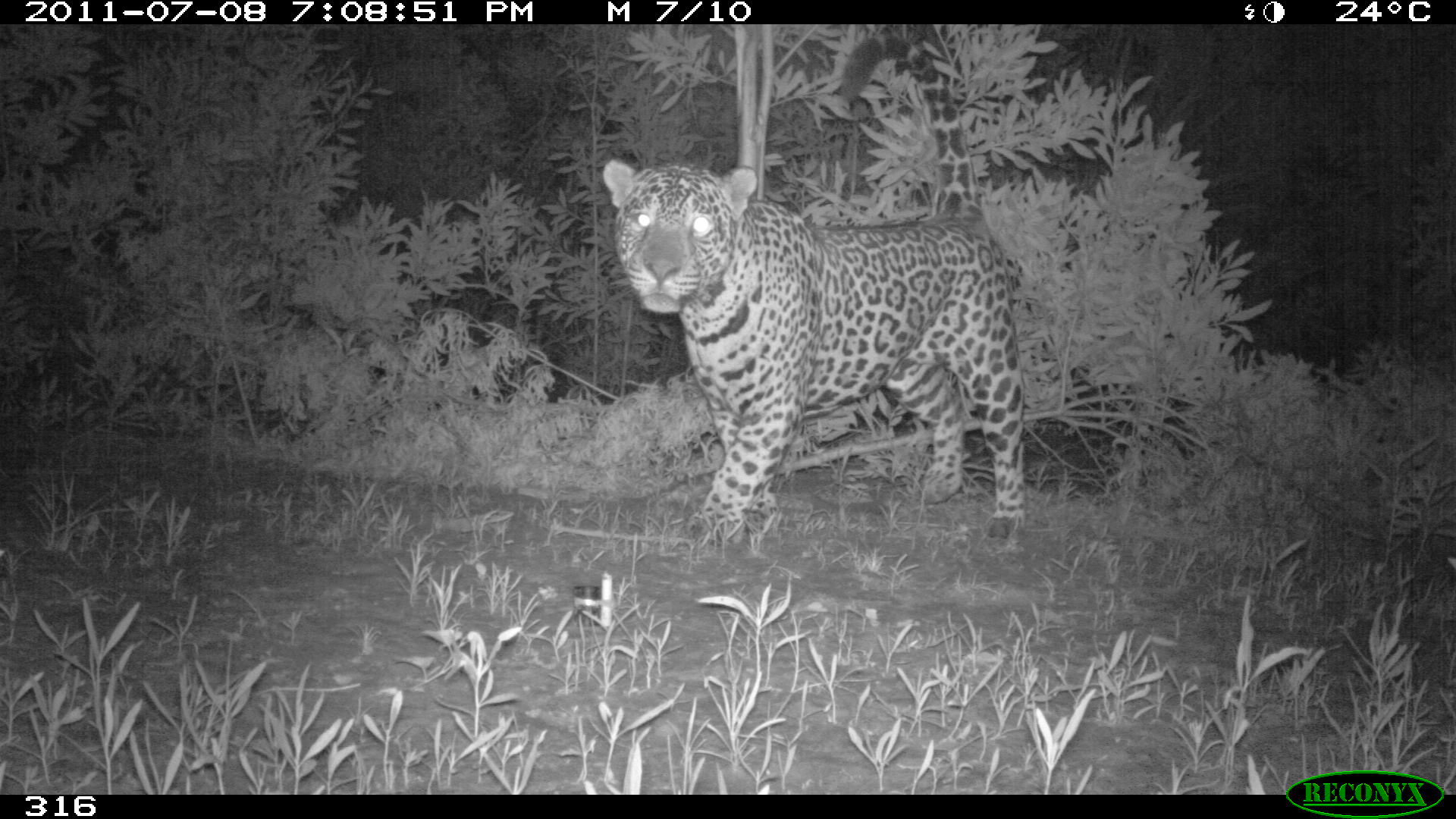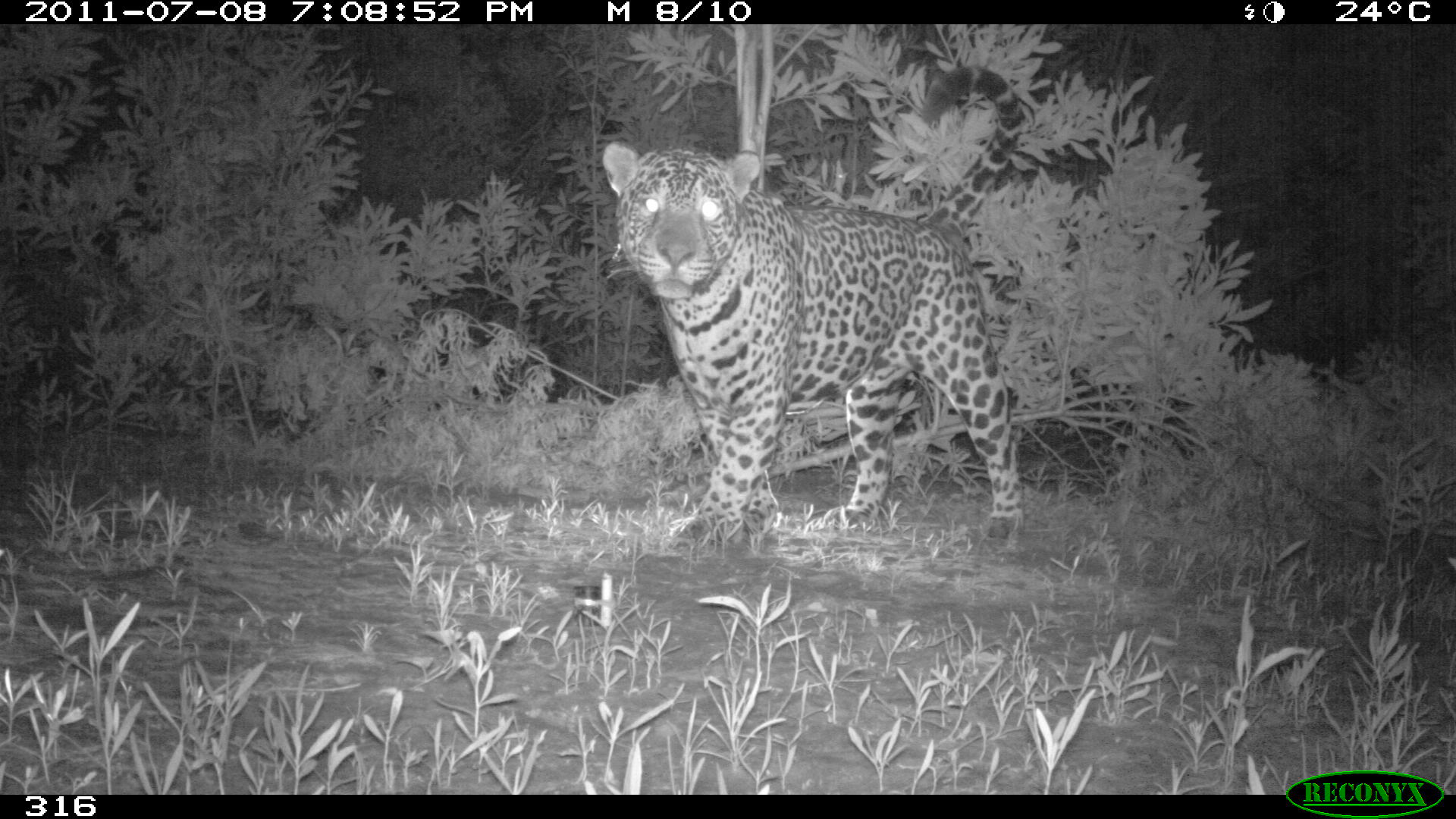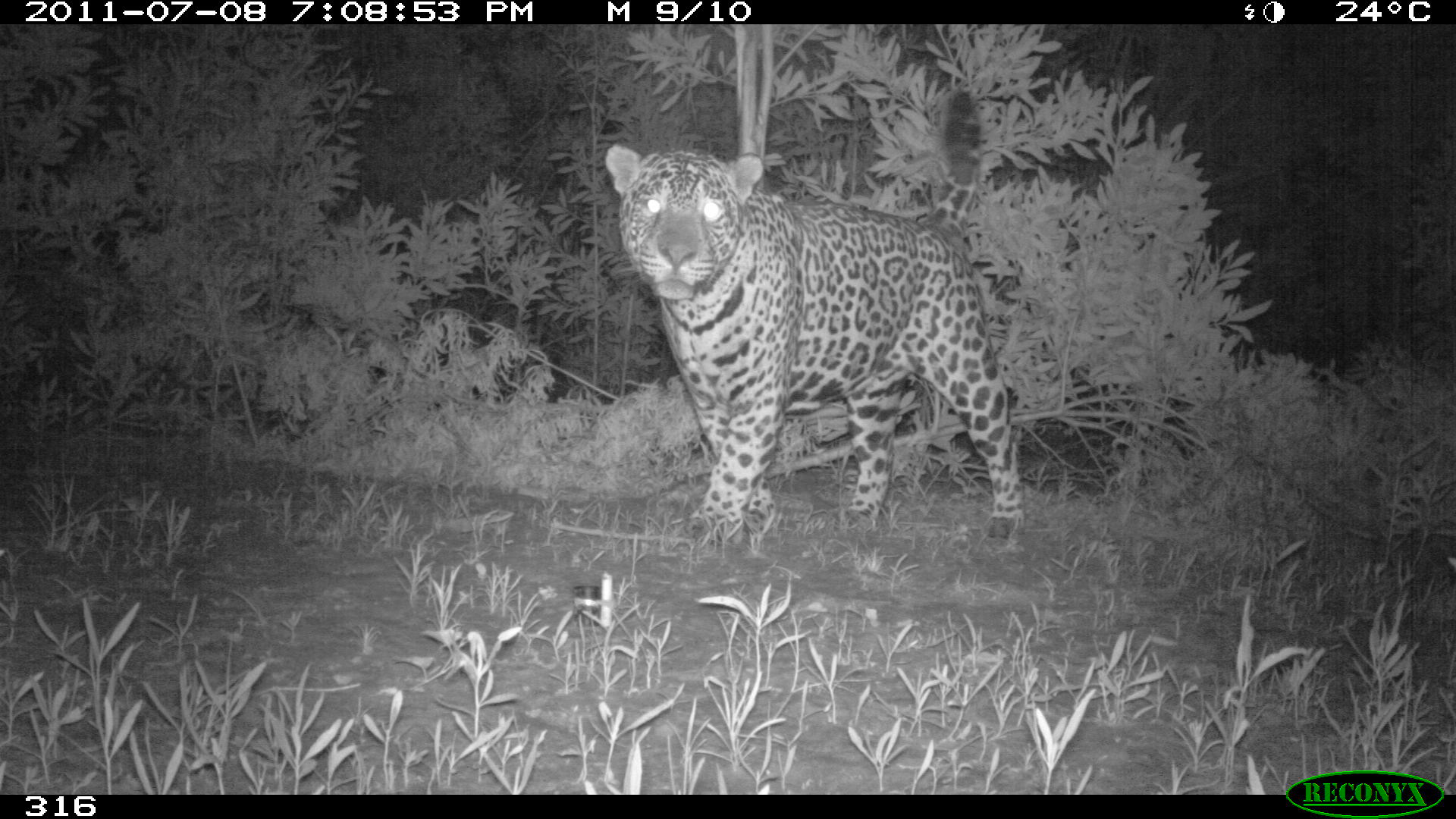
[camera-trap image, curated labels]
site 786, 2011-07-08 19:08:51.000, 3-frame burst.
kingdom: Animalia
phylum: Chordata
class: Mammalia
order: Carnivora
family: Felidae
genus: Panthera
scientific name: Panthera onca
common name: jaguar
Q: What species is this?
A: Panthera onca (jaguar).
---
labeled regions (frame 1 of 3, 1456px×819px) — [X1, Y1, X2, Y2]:
panthera onca: [599, 155, 1024, 548]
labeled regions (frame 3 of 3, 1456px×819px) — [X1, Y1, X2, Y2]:
panthera onca: [601, 139, 1024, 548]